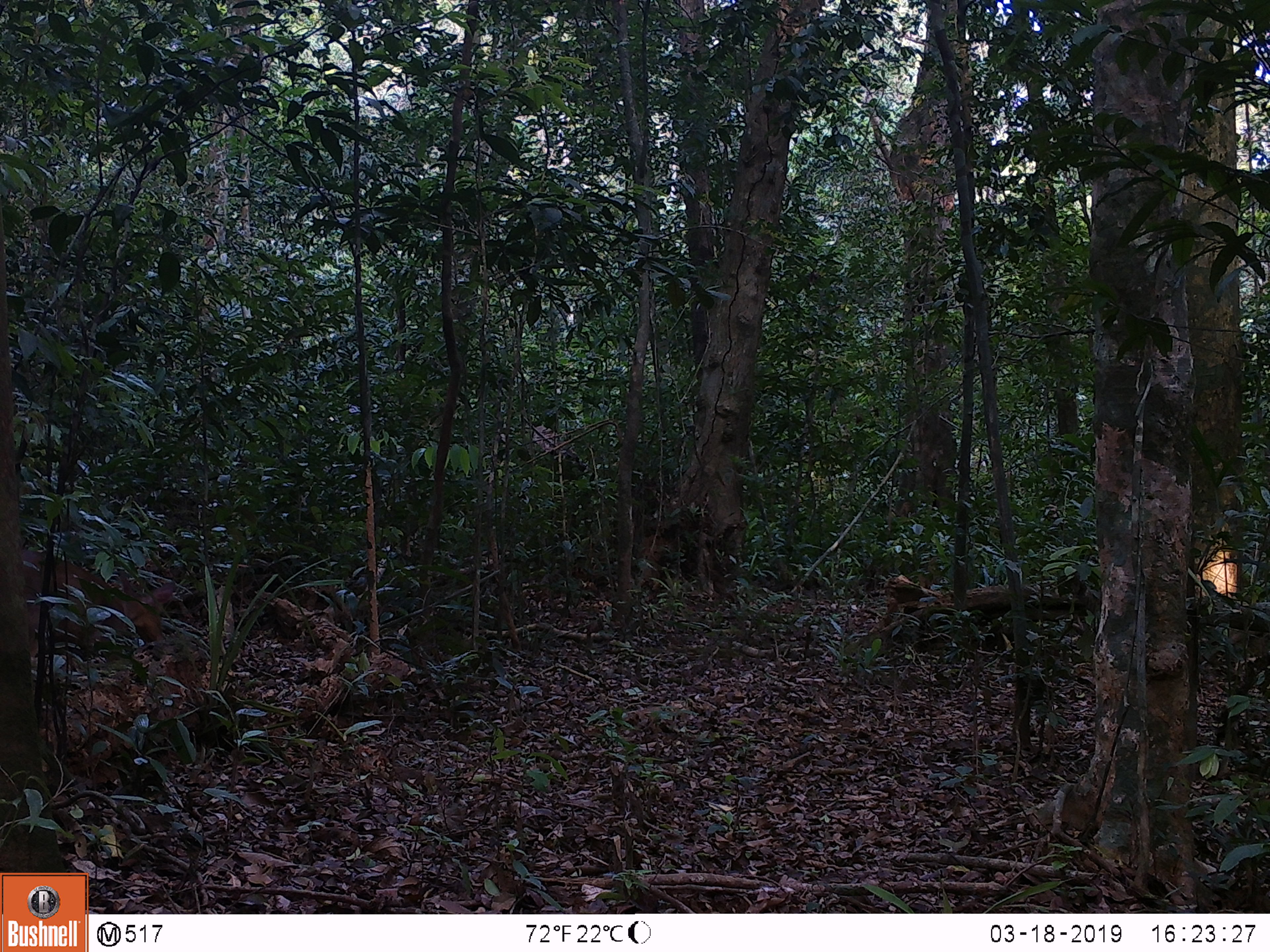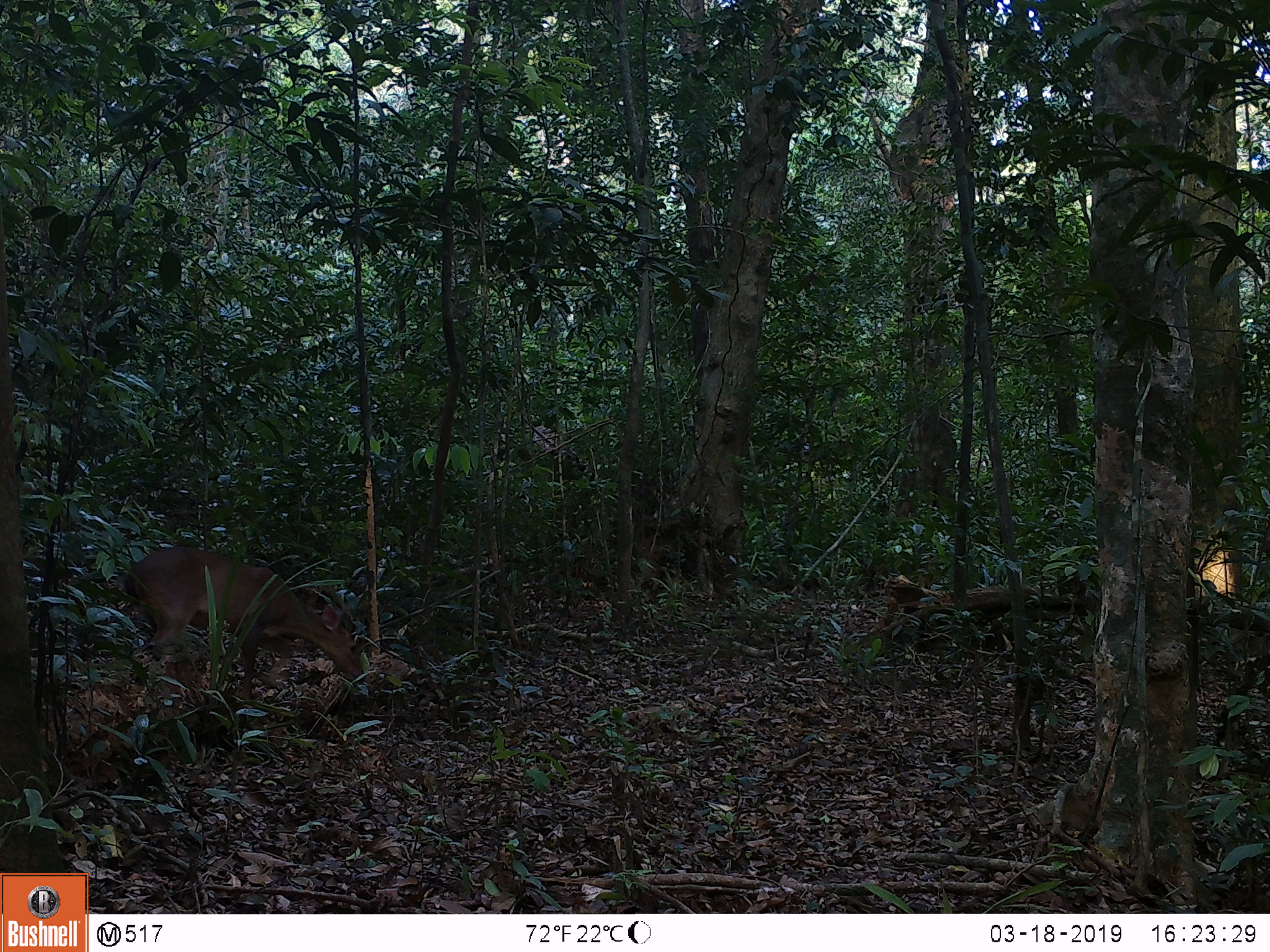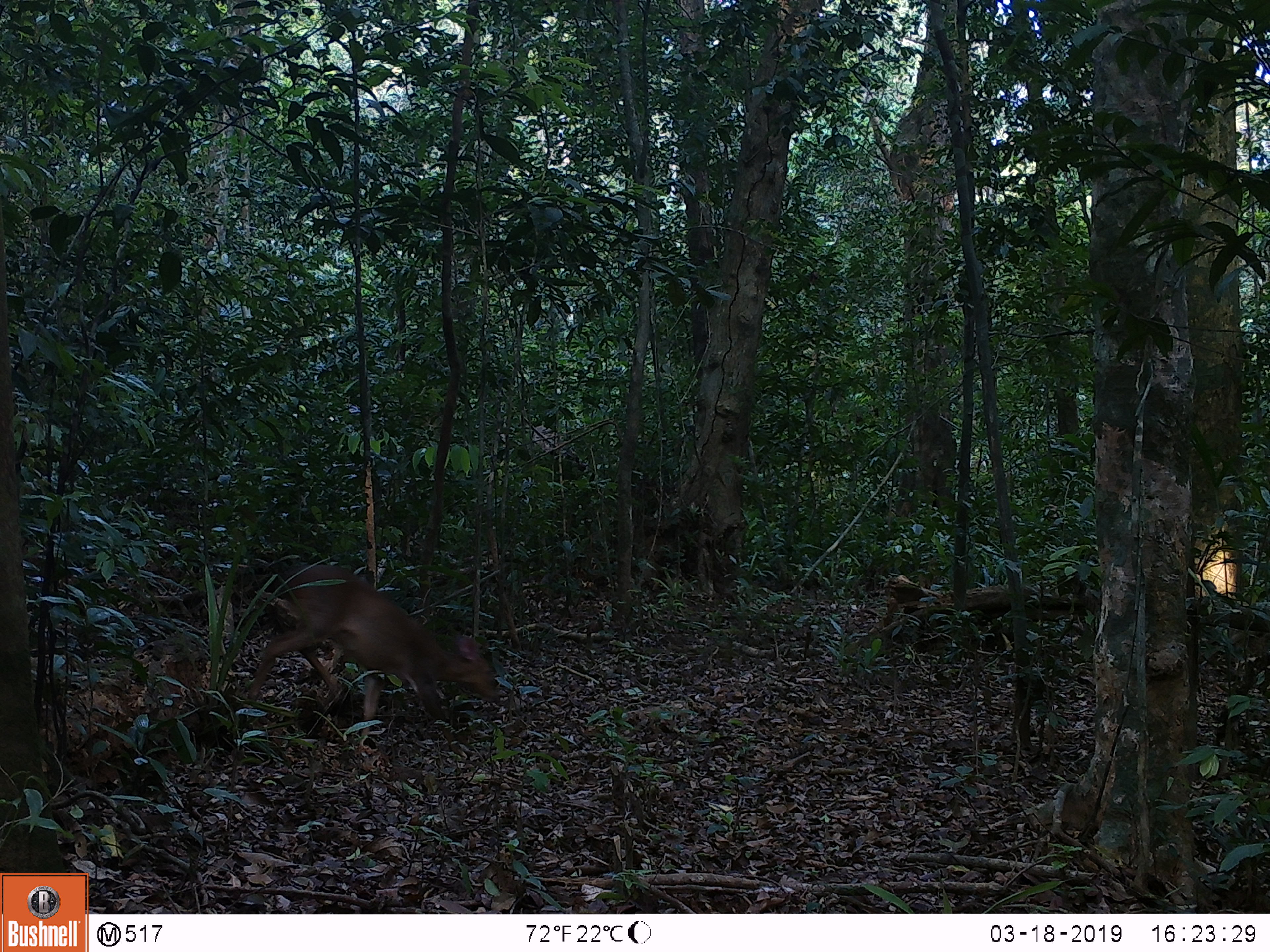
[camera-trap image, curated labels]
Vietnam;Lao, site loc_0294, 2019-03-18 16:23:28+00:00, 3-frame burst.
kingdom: Animalia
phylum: Chordata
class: Mammalia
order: Artiodactyla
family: Cervidae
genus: Muntiacus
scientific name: Muntiacus vuquangensis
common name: large-antlered muntjac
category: large antlered muntjac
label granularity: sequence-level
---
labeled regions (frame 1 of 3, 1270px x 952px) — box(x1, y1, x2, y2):
large antlered muntjac: box(20, 547, 175, 657)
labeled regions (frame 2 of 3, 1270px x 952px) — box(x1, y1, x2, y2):
large antlered muntjac: box(124, 547, 365, 701)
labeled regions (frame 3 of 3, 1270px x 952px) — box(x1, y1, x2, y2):
large antlered muntjac: box(245, 564, 501, 757)